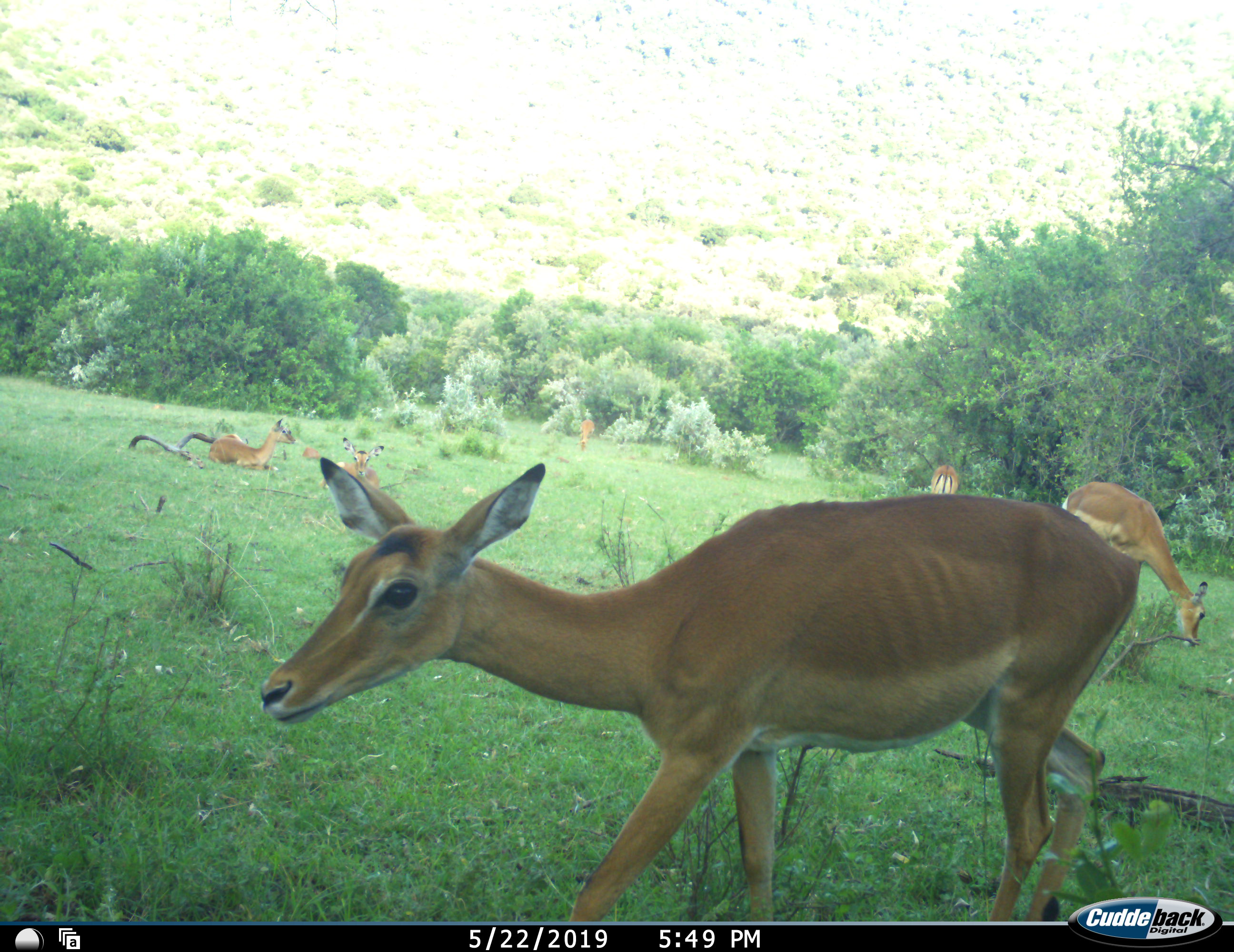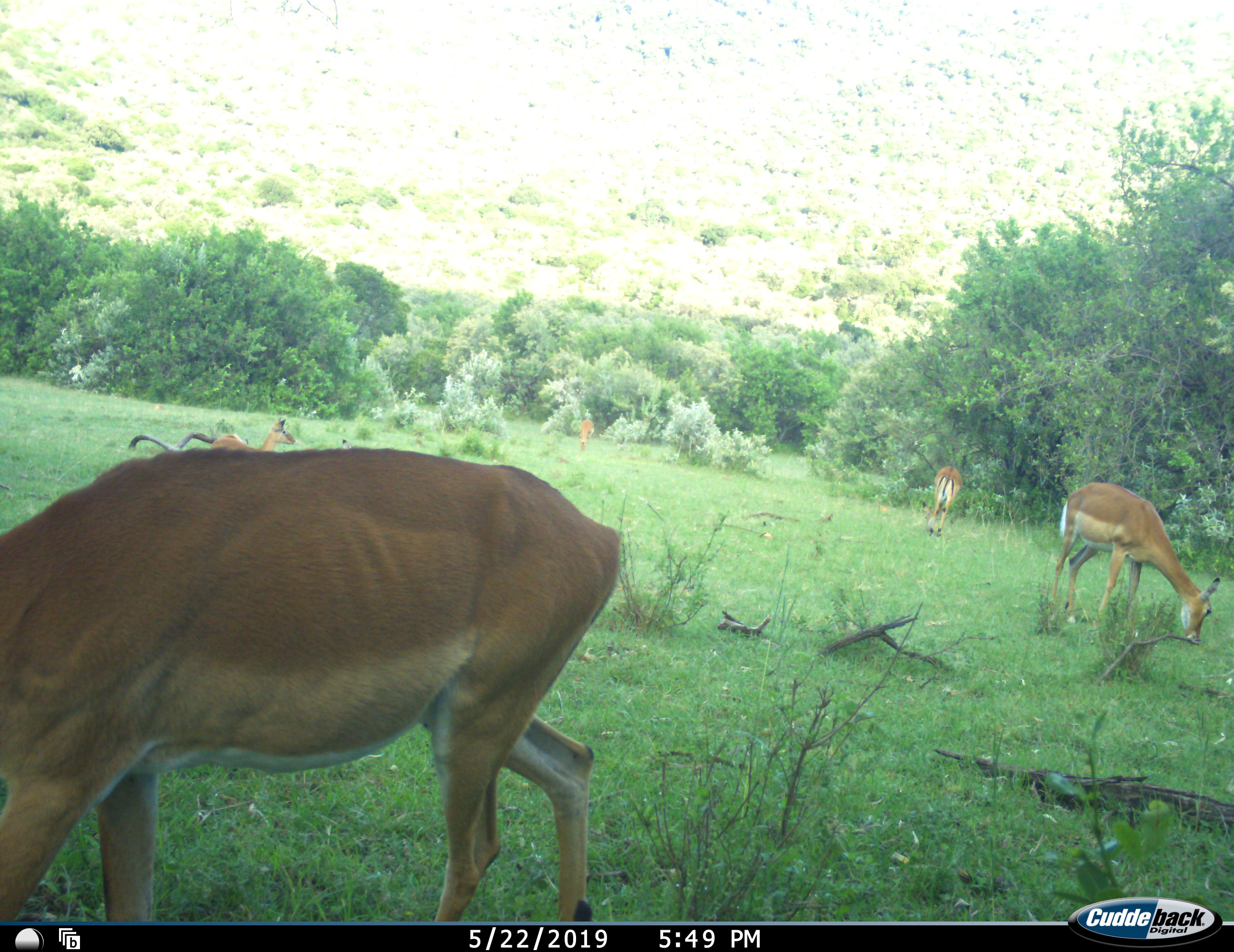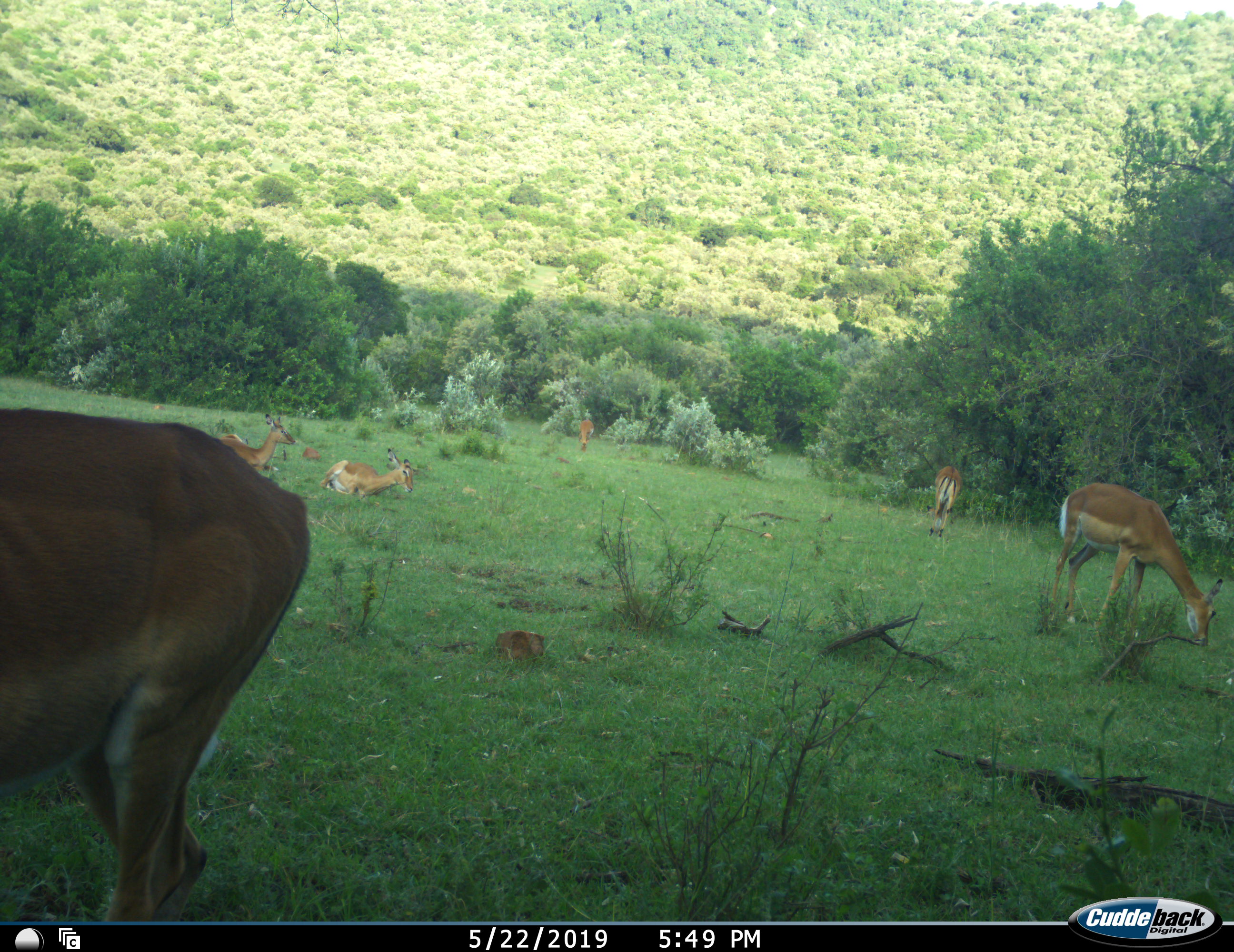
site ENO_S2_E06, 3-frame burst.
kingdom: Animalia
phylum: Chordata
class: Mammalia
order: Artiodactyla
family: Bovidae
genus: Aepyceros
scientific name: Aepyceros melampus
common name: impala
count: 6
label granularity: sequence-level